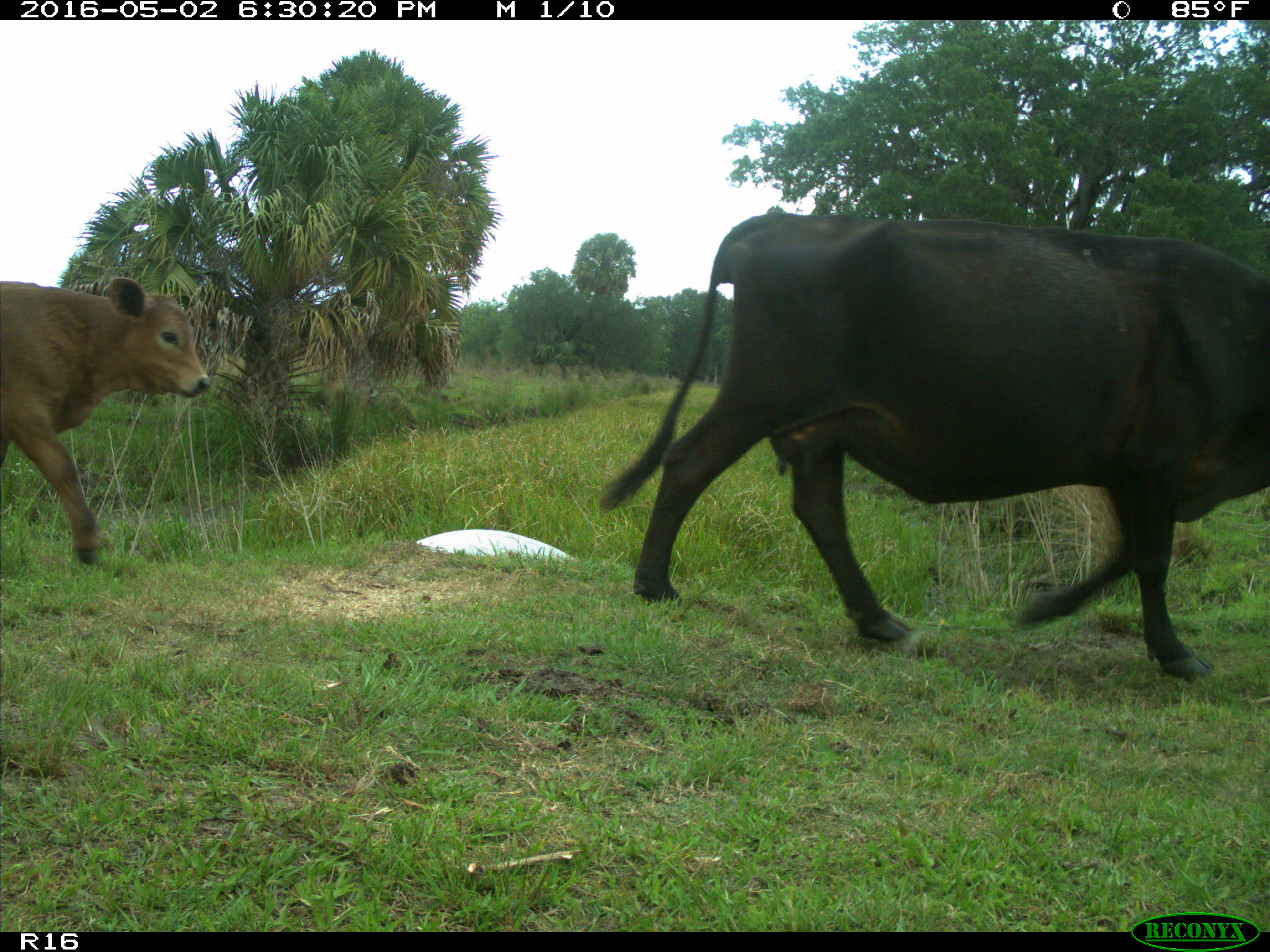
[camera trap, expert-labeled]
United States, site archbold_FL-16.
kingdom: Animalia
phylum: Chordata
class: Mammalia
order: Artiodactyla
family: Bovidae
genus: Bos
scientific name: Bos taurus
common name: domestic cow